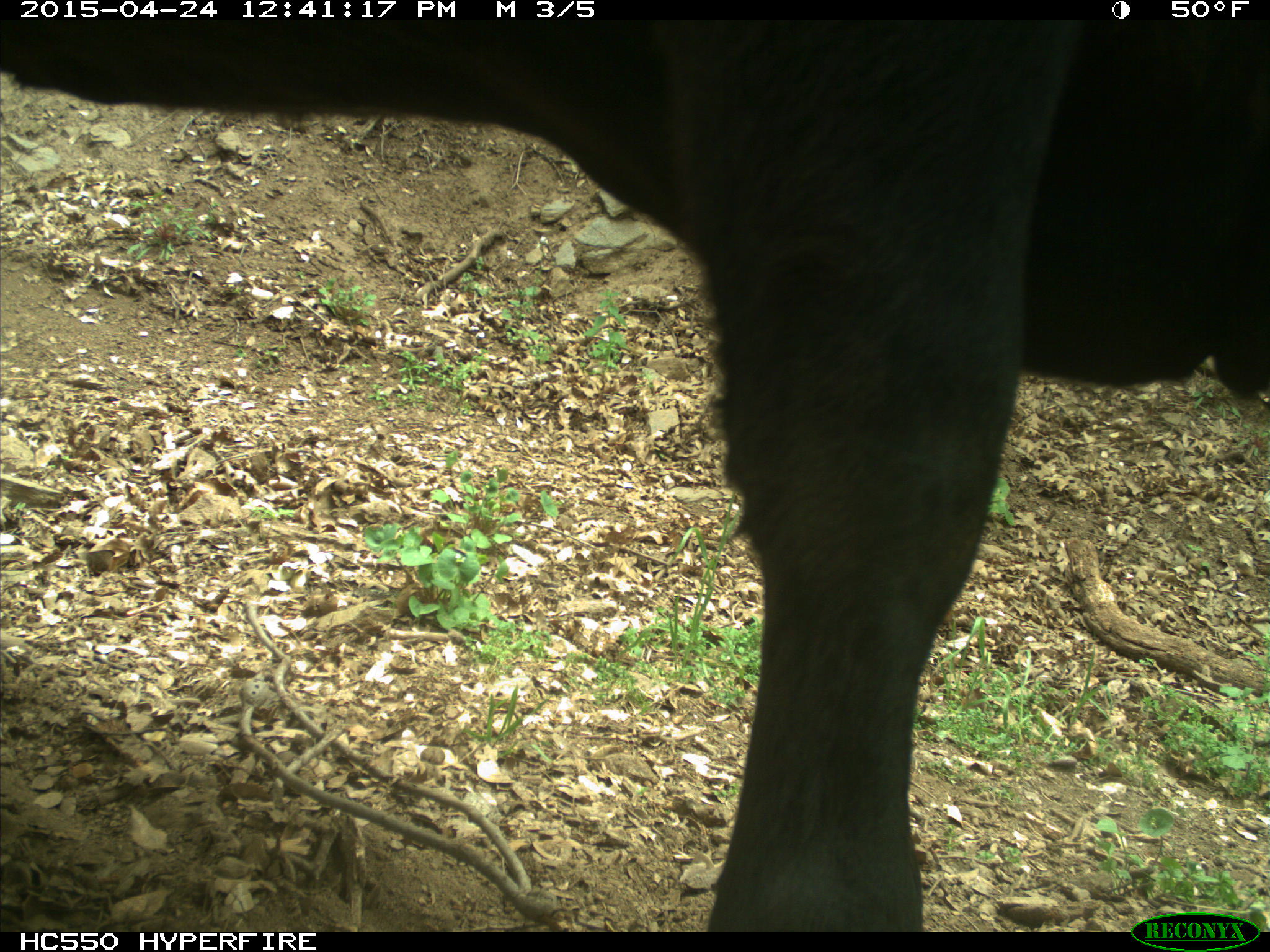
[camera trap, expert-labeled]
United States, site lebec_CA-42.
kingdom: Animalia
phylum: Chordata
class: Mammalia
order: Artiodactyla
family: Bovidae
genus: Bos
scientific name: Bos taurus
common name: domestic cow